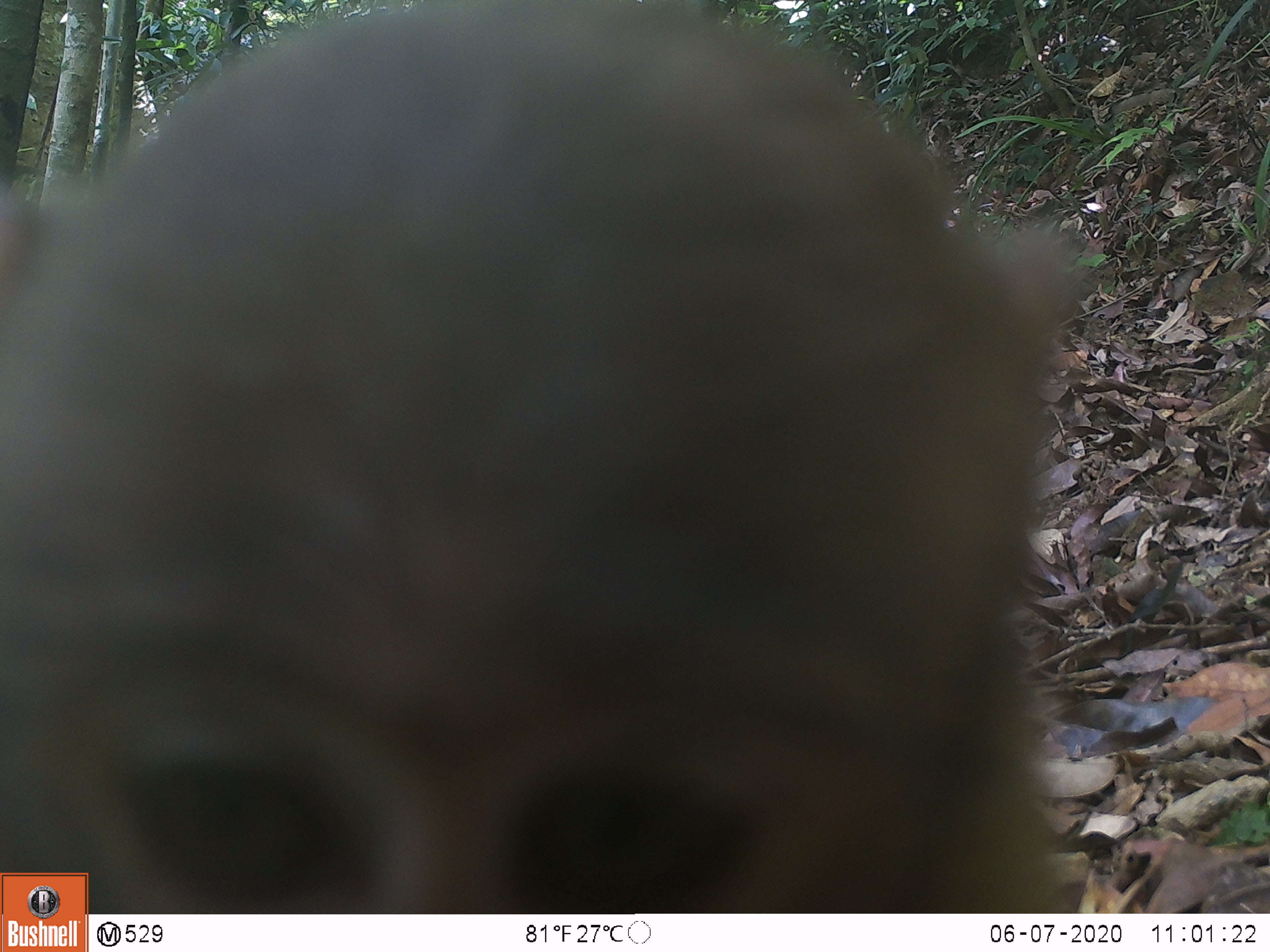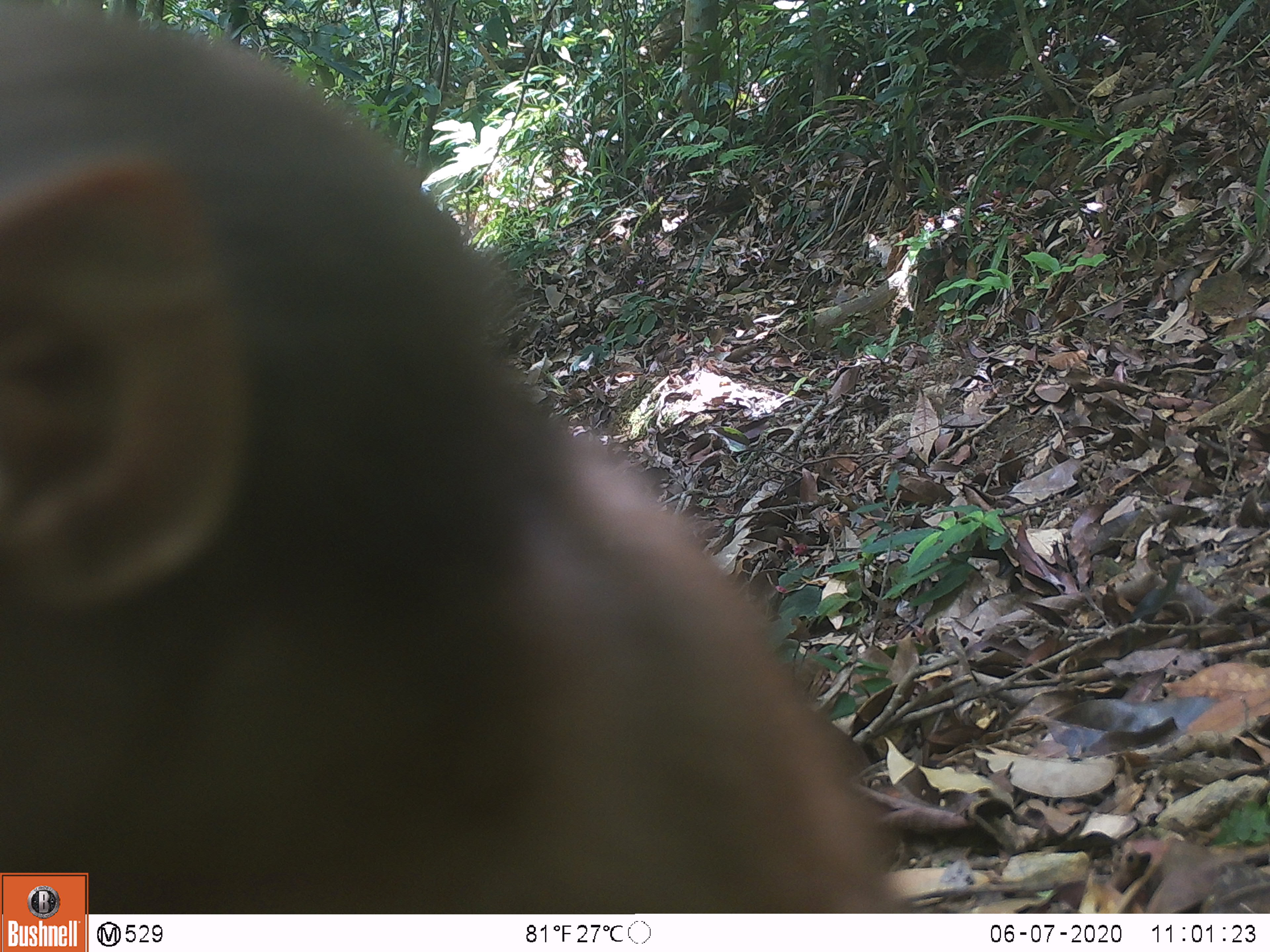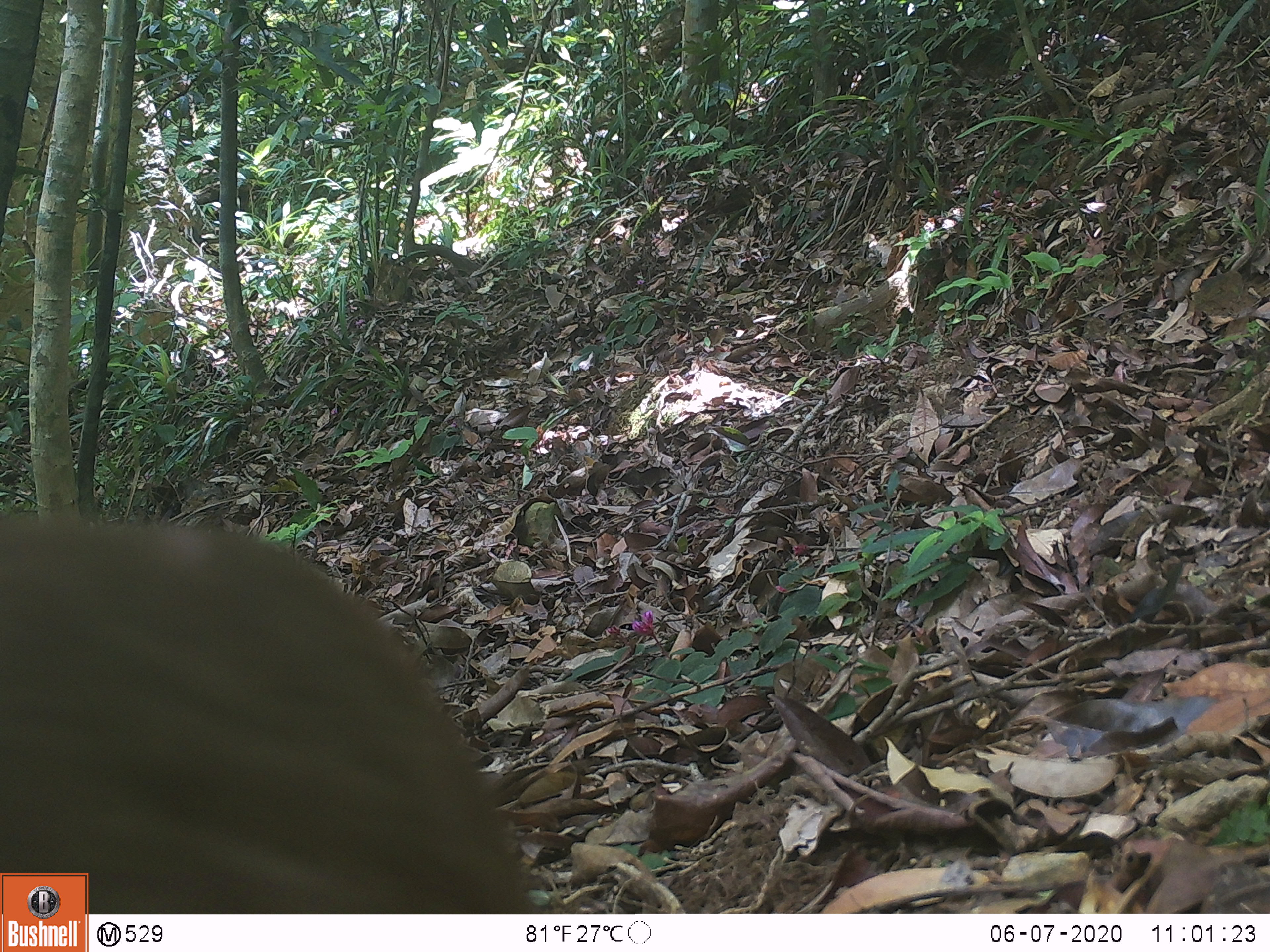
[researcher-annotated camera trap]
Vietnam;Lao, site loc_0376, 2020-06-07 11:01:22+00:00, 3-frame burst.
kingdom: Animalia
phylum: Chordata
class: Mammalia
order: Primates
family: Cercopithecidae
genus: Macaca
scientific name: Macaca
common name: macaques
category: assam or rhesus macaque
Assam or rhesus macaque (macaques) (Macaca). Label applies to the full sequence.